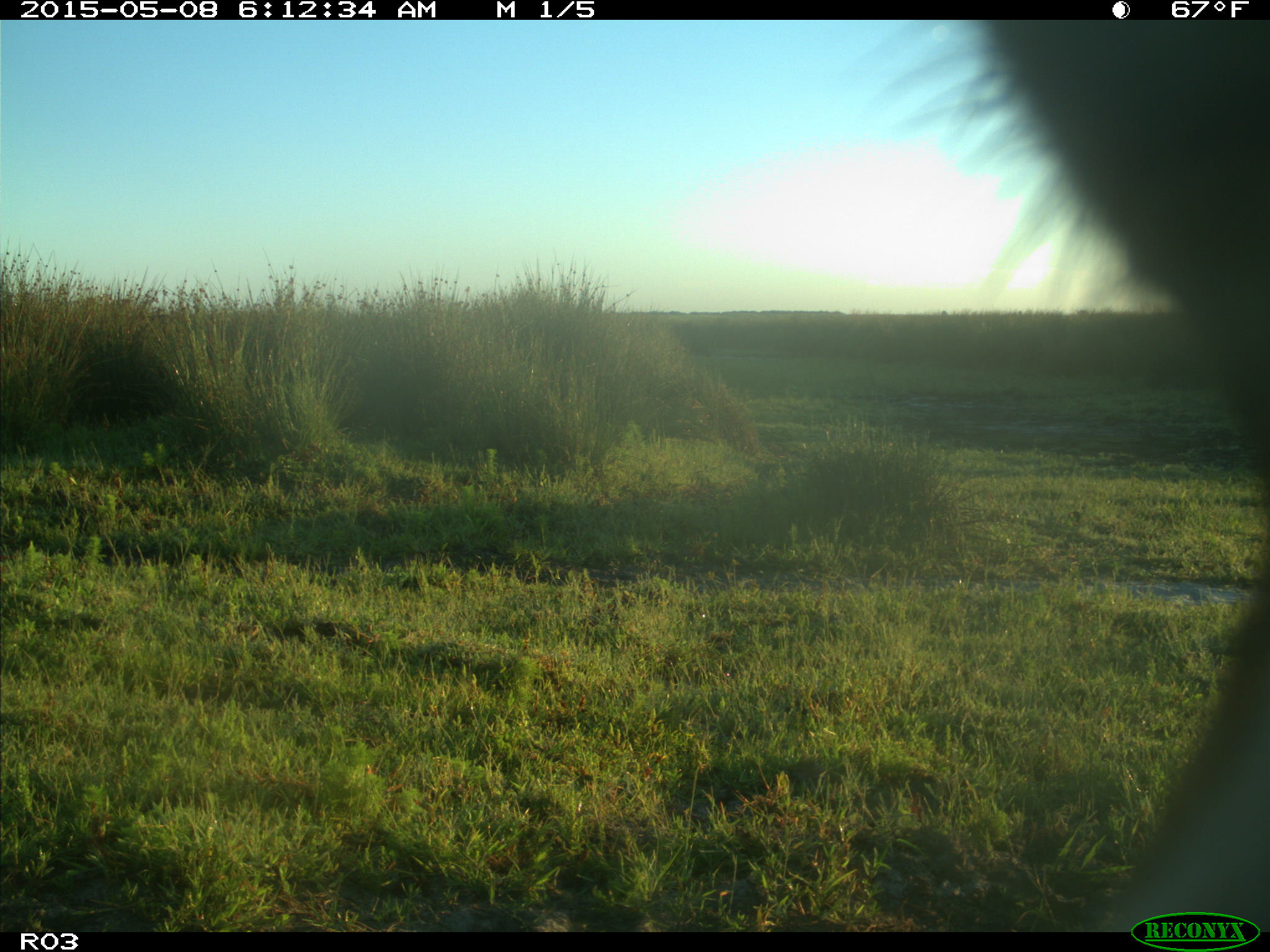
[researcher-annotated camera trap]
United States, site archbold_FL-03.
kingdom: Animalia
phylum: Chordata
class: Mammalia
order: Artiodactyla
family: Bovidae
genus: Bos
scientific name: Bos taurus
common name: domestic cow